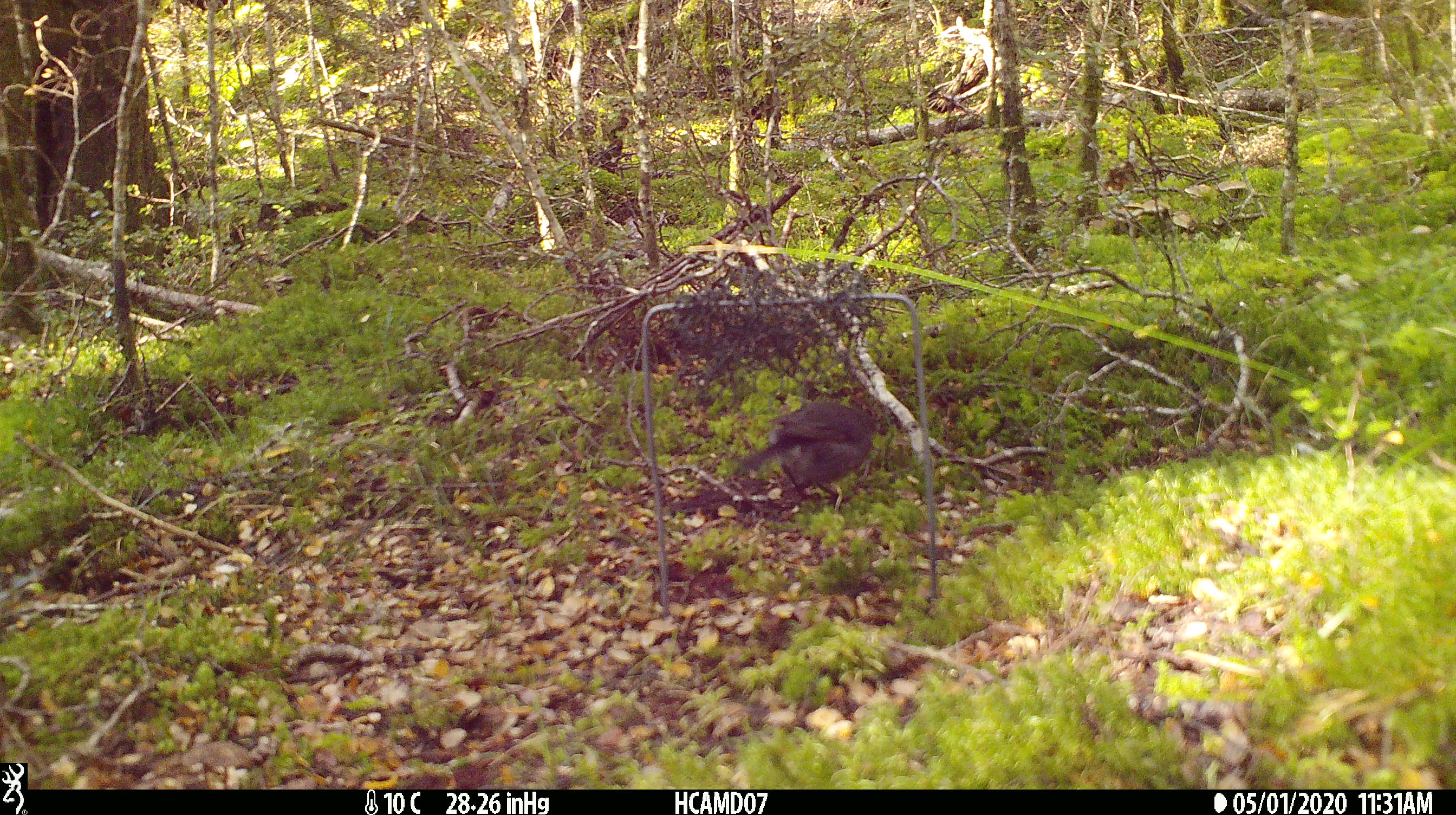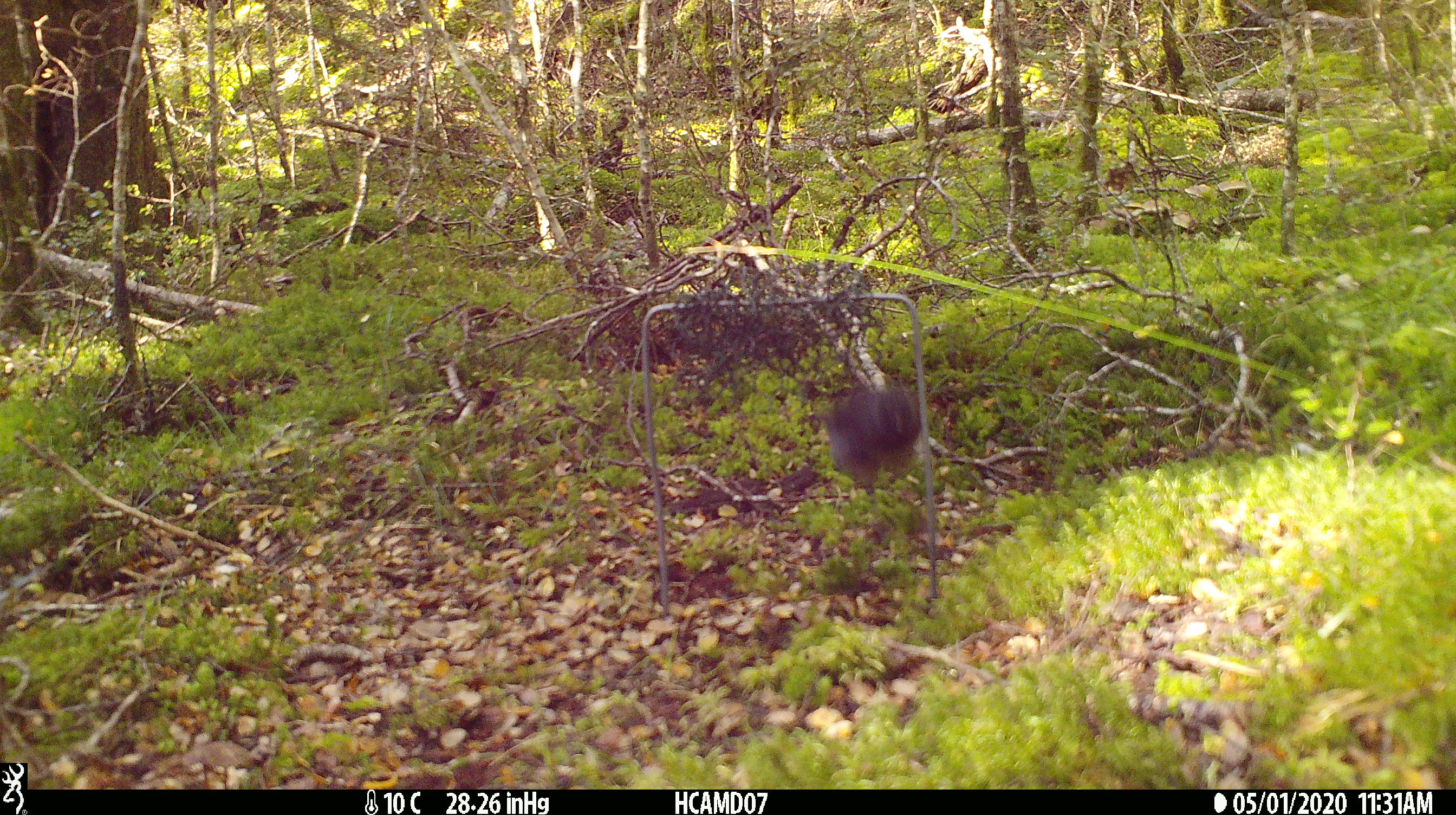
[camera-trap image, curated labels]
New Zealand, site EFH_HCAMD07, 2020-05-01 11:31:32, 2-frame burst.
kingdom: Animalia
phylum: Chordata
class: Aves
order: Passeriformes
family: Petroicidae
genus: Petroica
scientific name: Petroica australis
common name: new zealand robin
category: robin